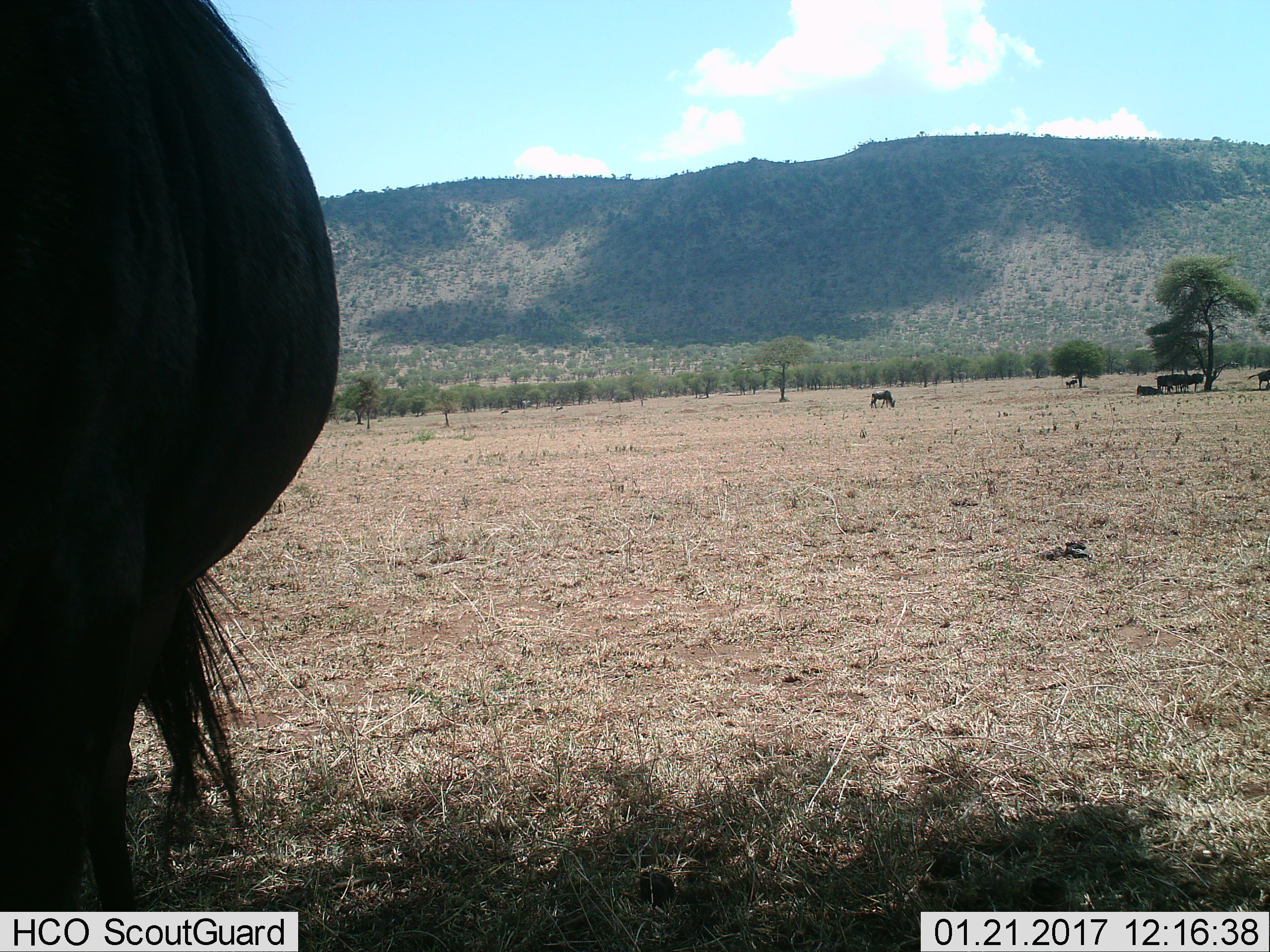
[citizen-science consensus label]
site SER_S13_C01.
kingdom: Animalia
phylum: Chordata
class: Mammalia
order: Artiodactyla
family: Bovidae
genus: Connochaetes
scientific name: Connochaetes taurinus taurinus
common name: blue wildebeest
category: wildebeestblue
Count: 11-50.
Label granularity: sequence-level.